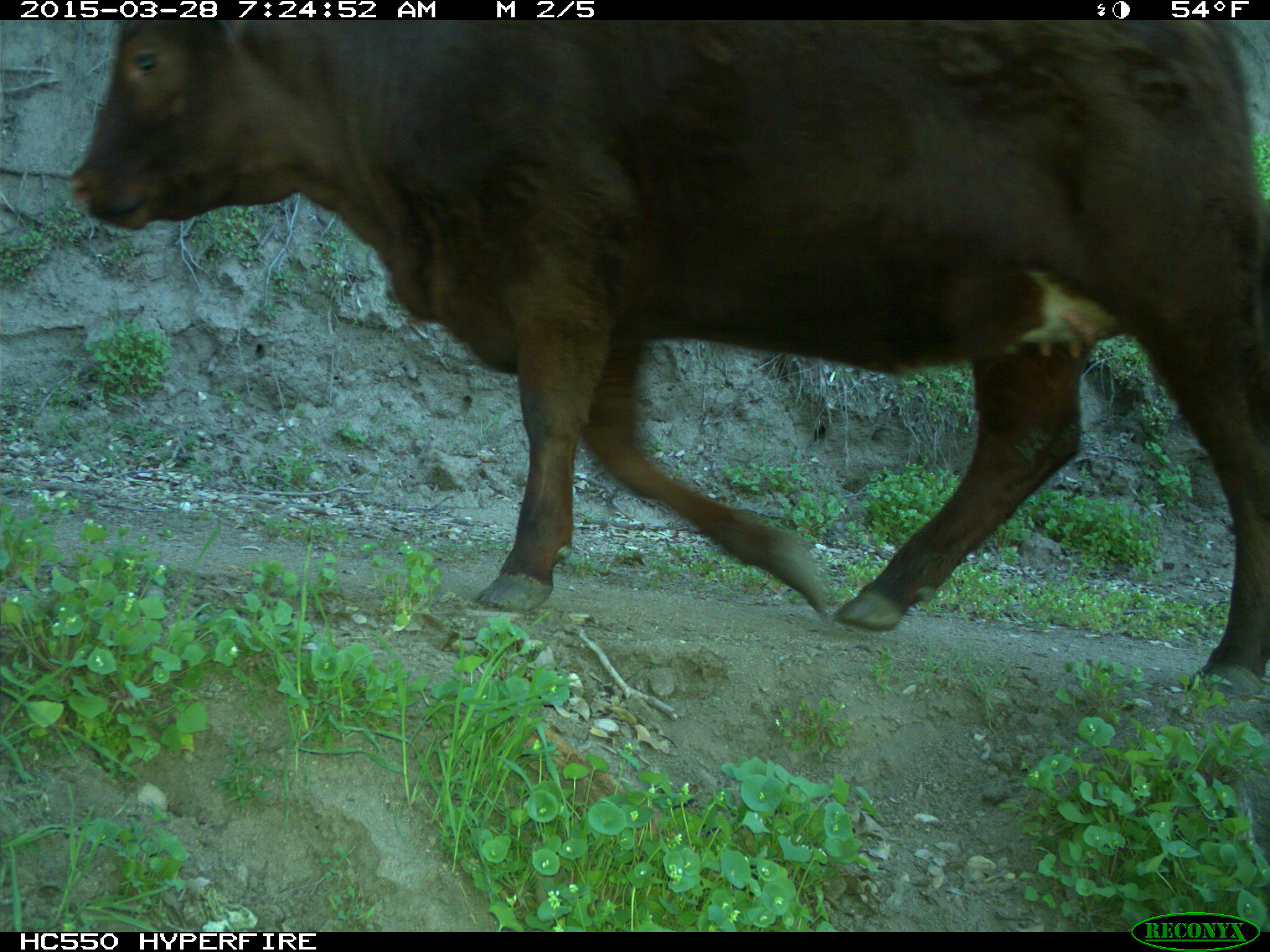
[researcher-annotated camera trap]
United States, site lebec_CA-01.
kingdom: Animalia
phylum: Chordata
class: Mammalia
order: Artiodactyla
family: Bovidae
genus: Bos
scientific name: Bos taurus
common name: domestic cow